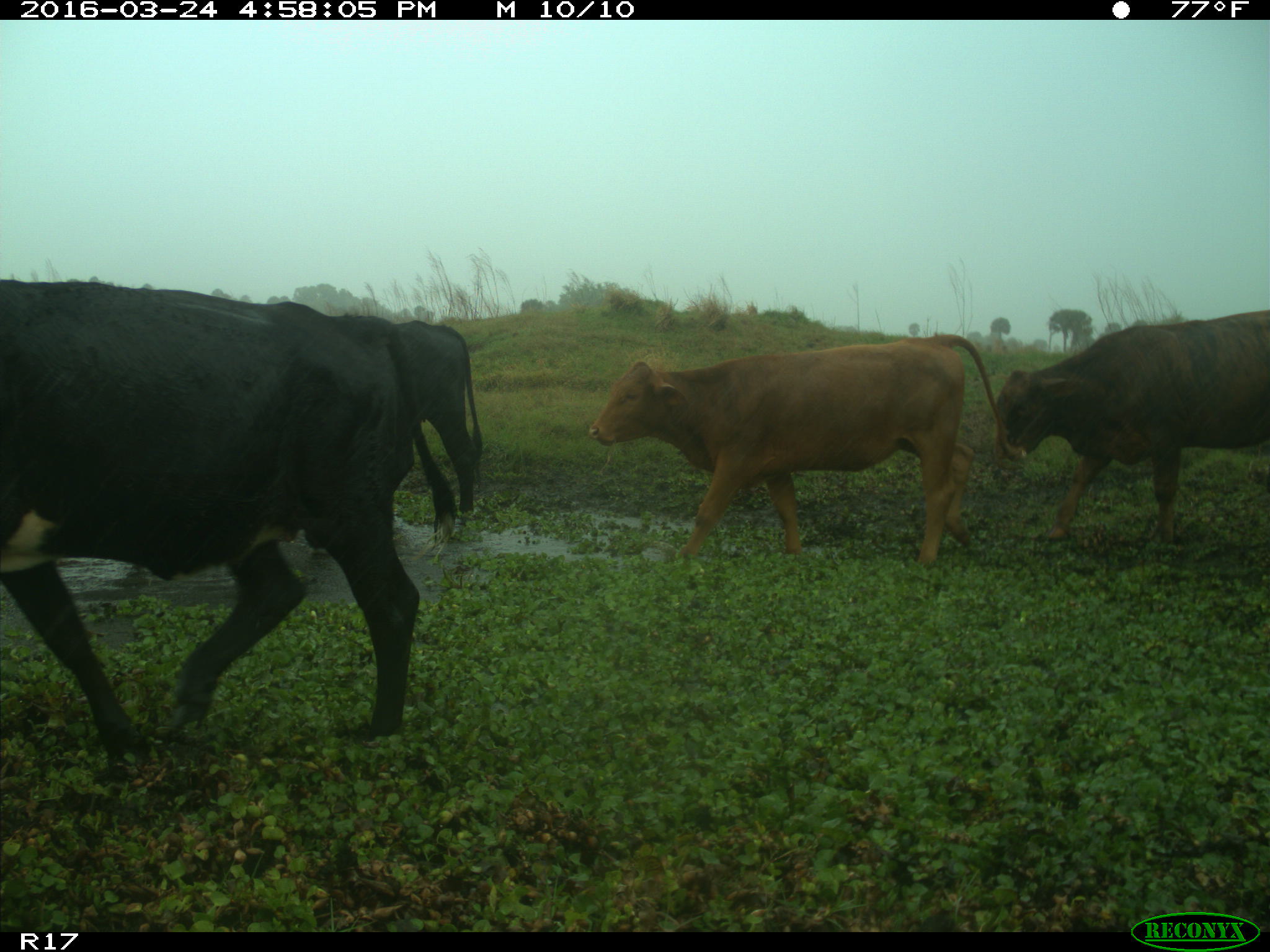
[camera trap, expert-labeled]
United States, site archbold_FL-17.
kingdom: Animalia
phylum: Chordata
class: Mammalia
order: Artiodactyla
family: Bovidae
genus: Bos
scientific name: Bos taurus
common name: domestic cow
Bos taurus (domestic cow).